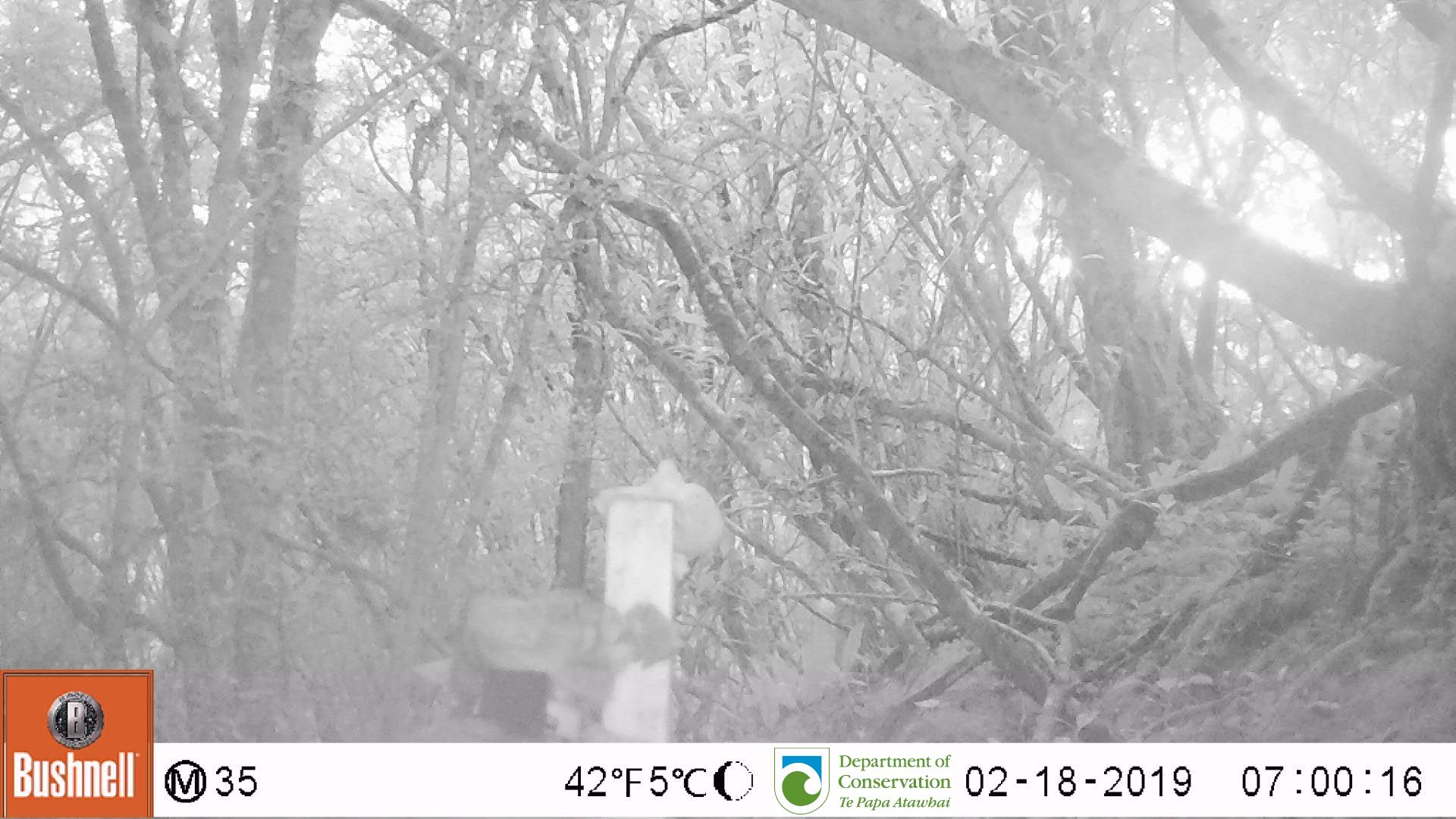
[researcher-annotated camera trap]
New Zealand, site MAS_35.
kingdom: Animalia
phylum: Chordata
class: Mammalia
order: Carnivora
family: Felidae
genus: Felis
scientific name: Felis catus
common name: domestic cat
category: cat